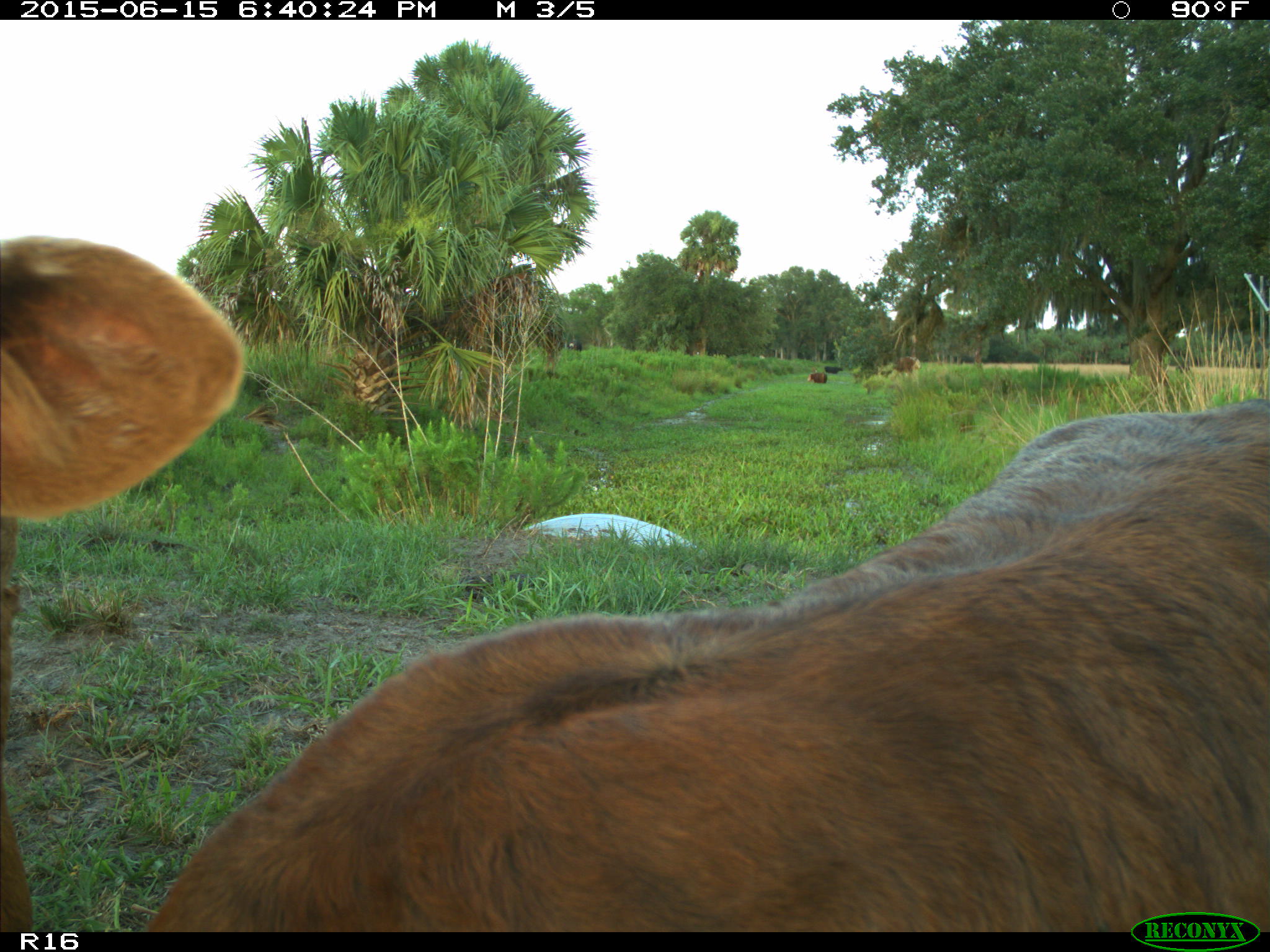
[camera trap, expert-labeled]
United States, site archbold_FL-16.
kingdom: Animalia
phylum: Chordata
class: Mammalia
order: Artiodactyla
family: Bovidae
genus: Bos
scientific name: Bos taurus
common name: domestic cow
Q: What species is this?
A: Bos taurus (domestic cow).